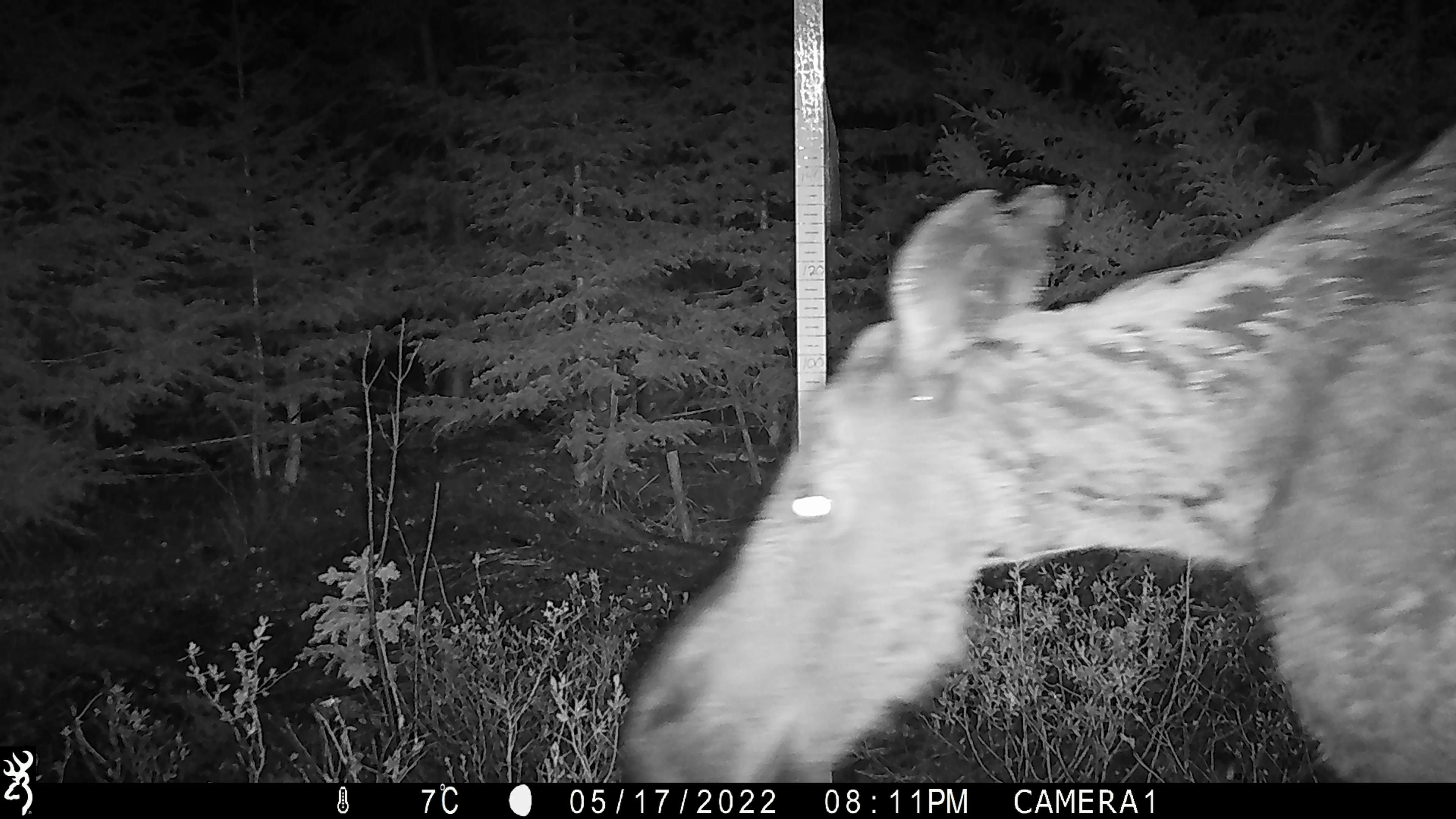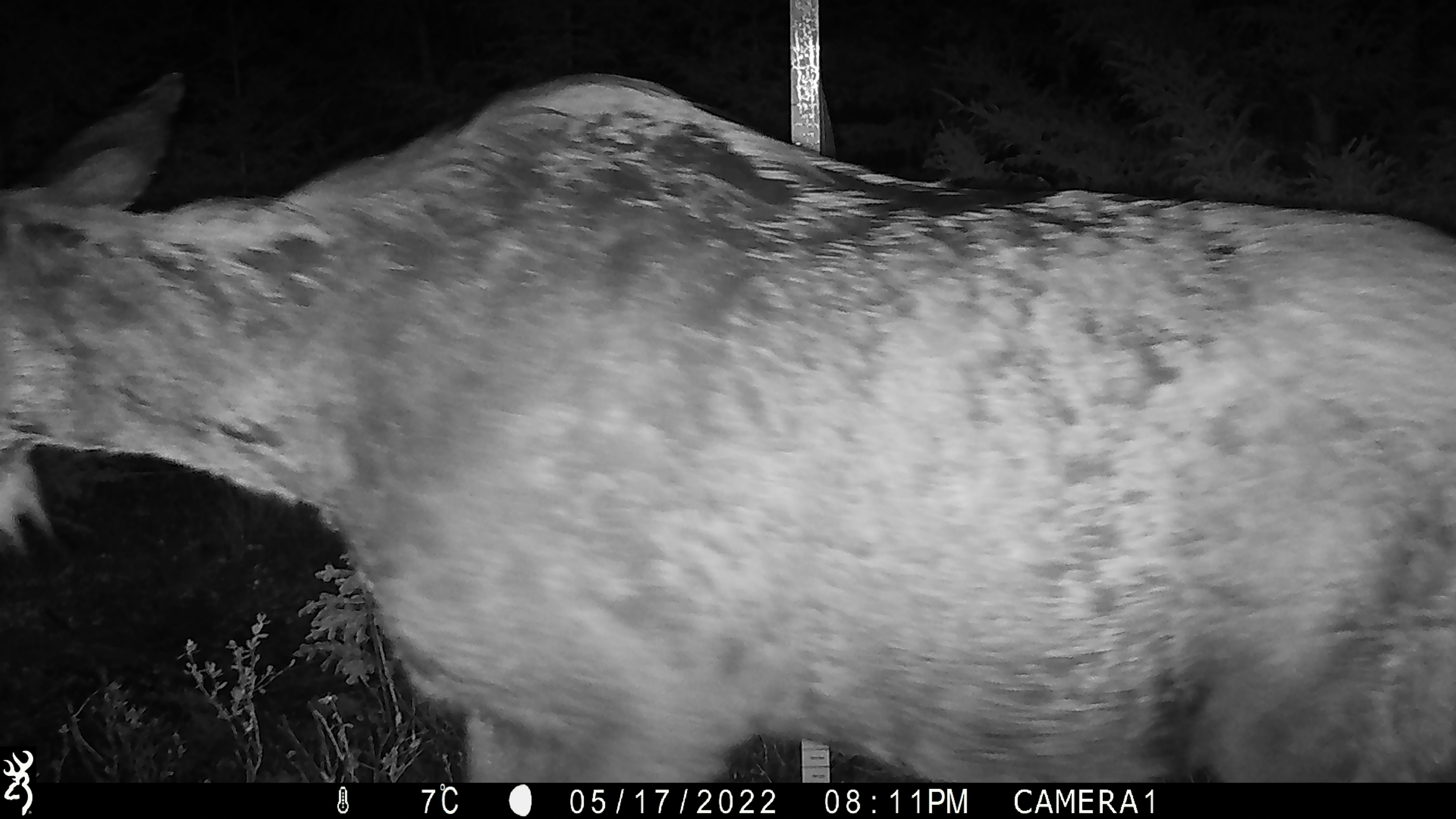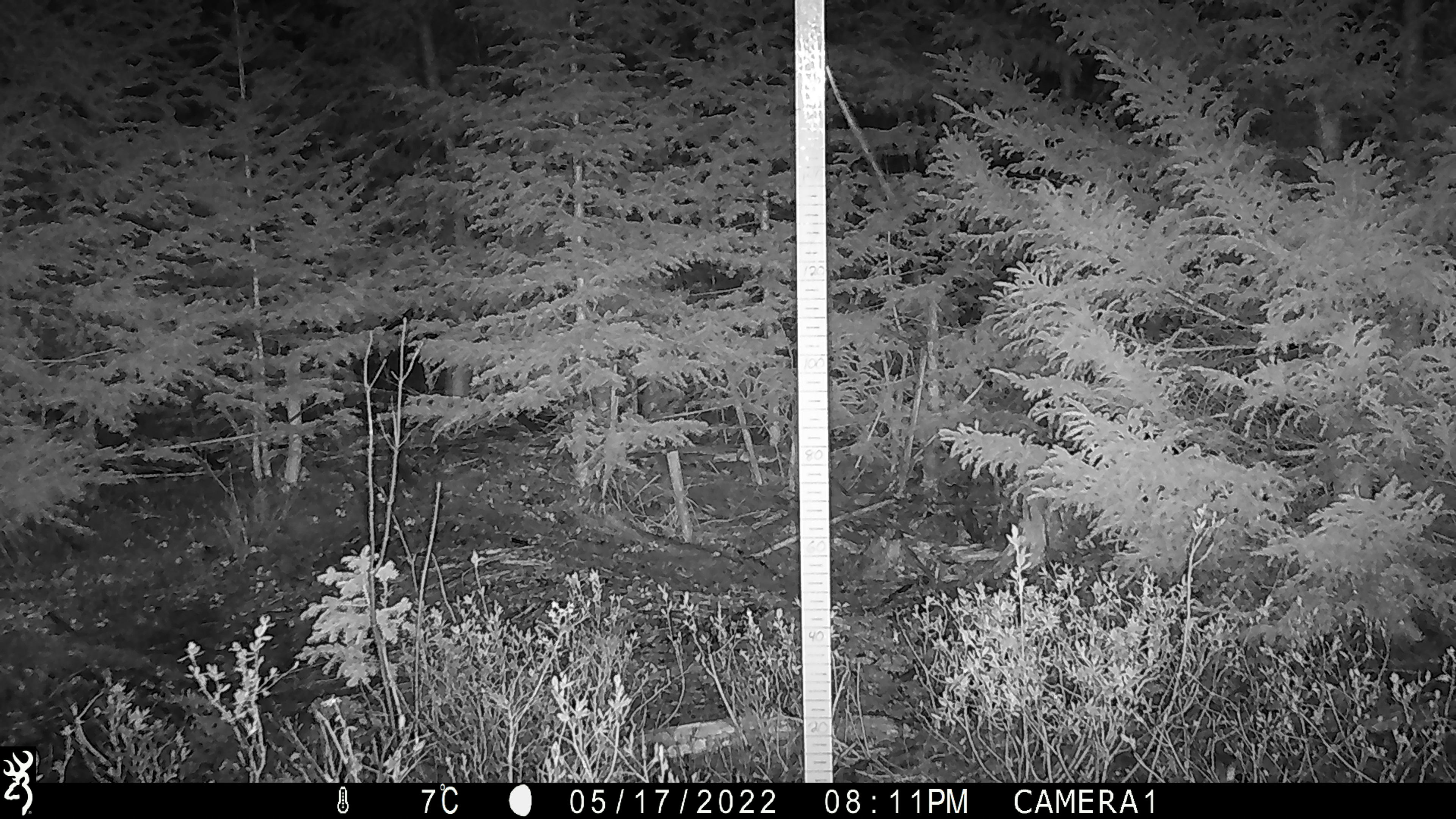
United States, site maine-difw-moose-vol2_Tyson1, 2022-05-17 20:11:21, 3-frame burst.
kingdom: Animalia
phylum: Chordata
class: Mammalia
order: Artiodactyla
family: Cervidae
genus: Alces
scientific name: Alces alces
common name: moose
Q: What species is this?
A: Moose (Alces alces).